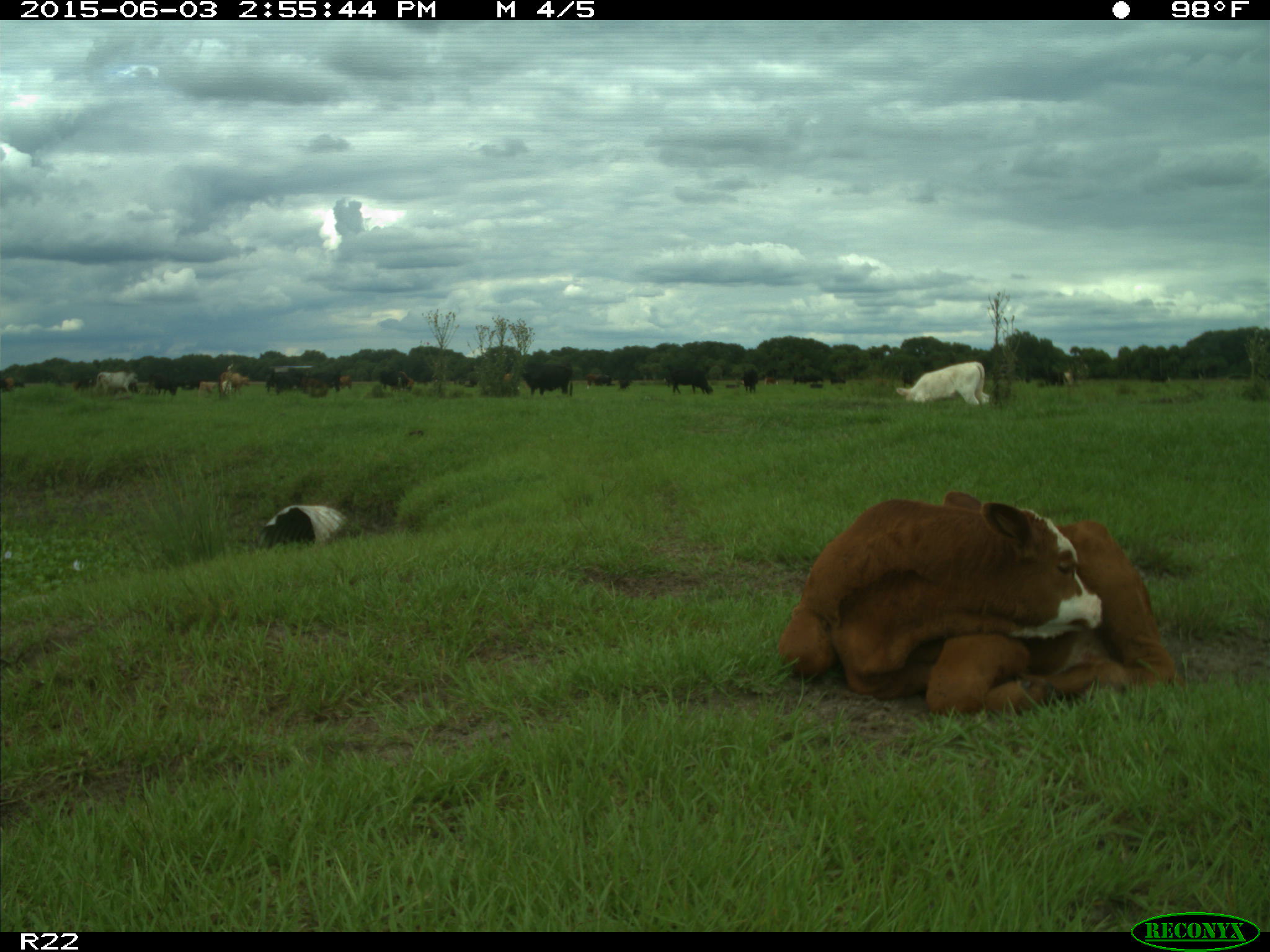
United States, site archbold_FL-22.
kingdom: Animalia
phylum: Chordata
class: Mammalia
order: Artiodactyla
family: Bovidae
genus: Bos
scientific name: Bos taurus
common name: domestic cow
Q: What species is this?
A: Bos taurus (domestic cow).